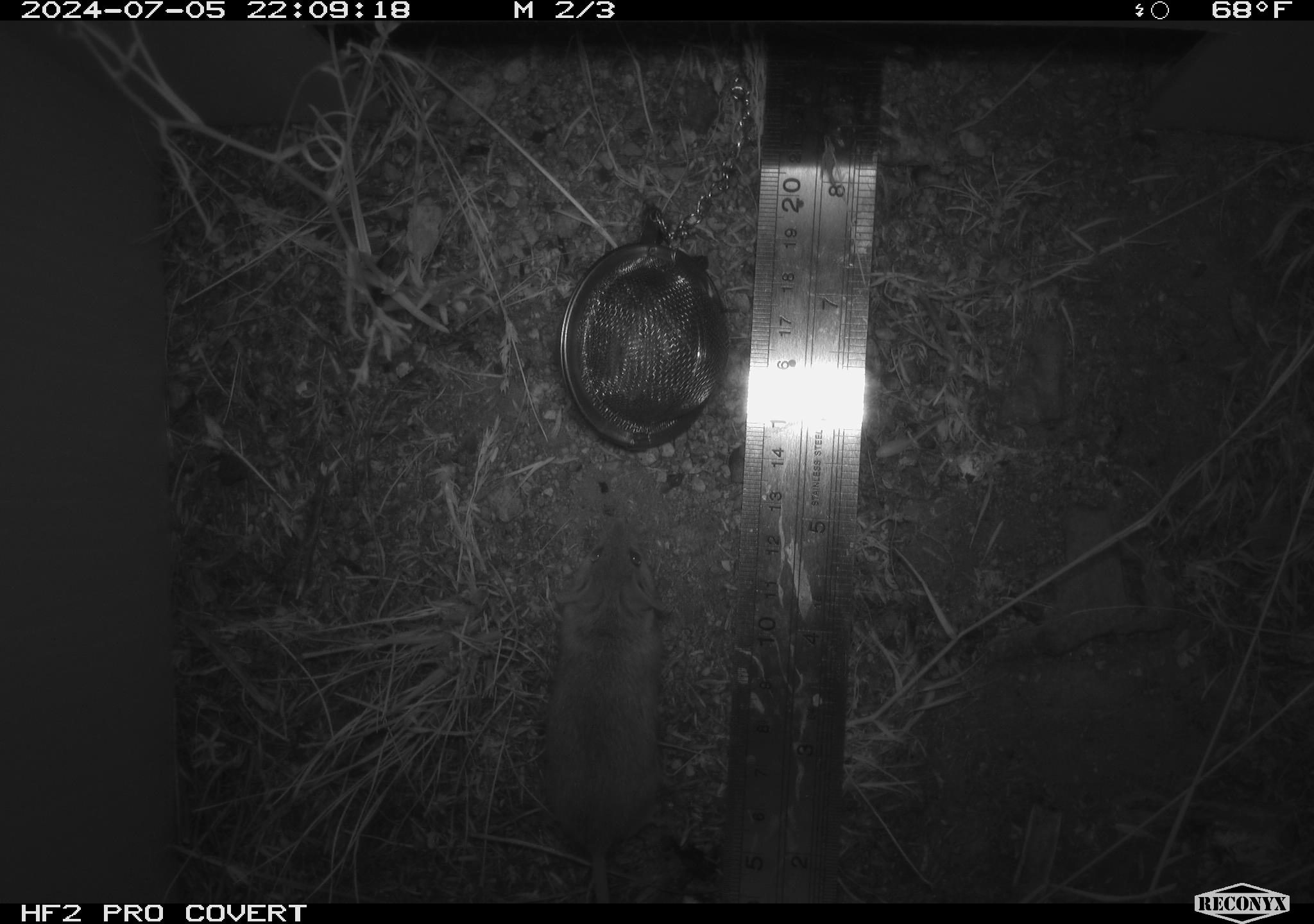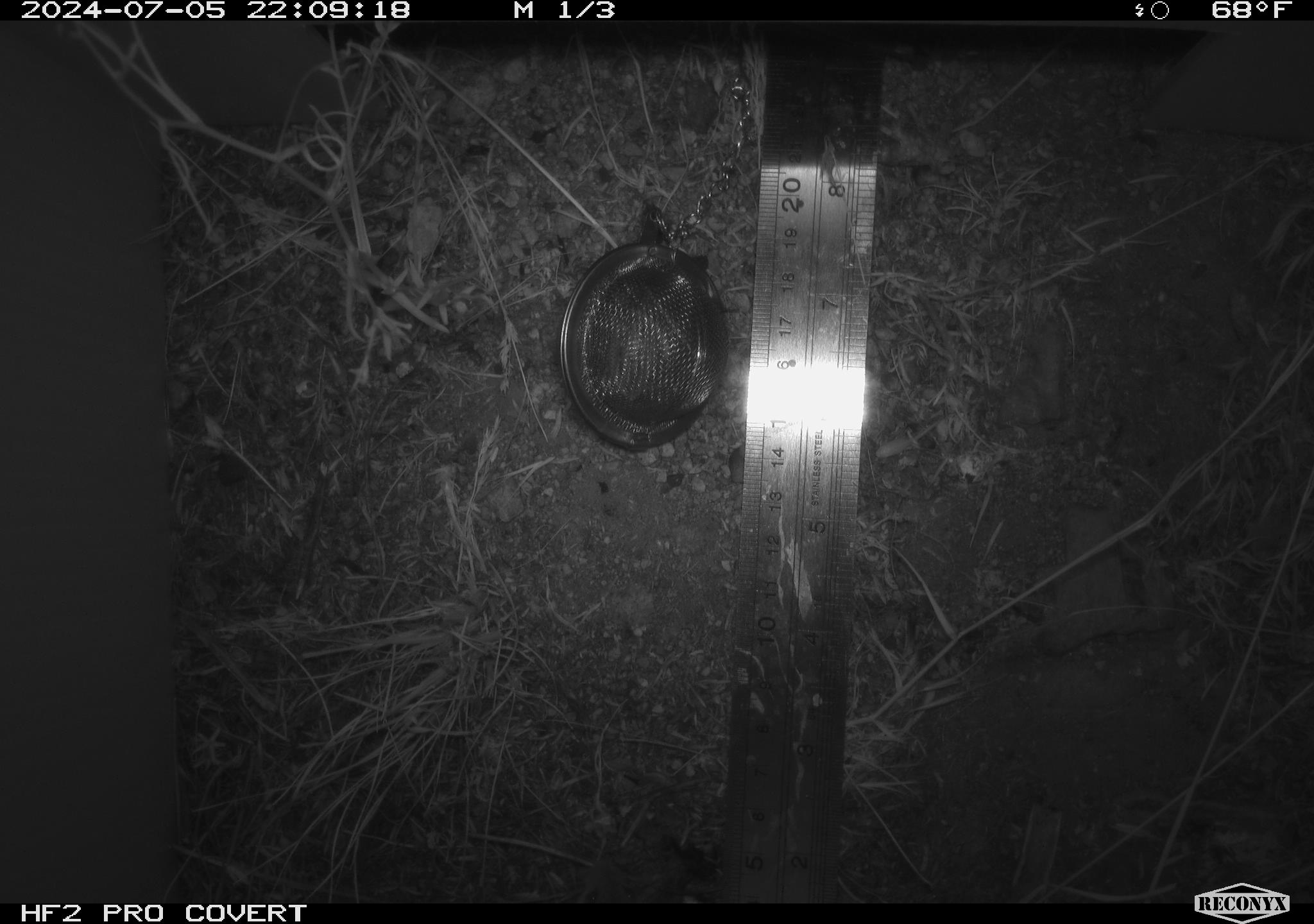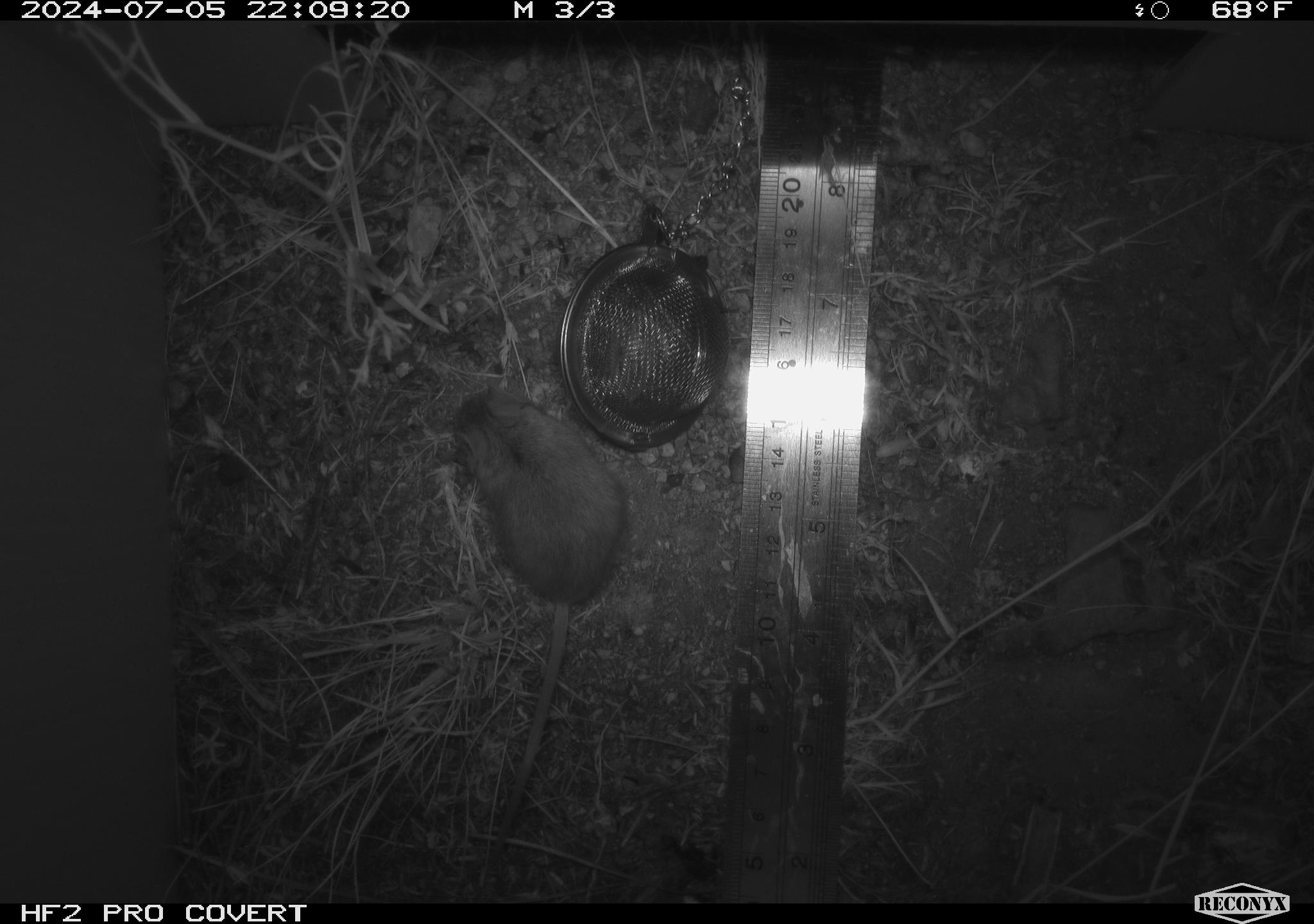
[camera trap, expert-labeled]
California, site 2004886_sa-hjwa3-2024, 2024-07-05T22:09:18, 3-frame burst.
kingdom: Animalia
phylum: Chordata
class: Mammalia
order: Rodentia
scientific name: Rodentia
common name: rodent